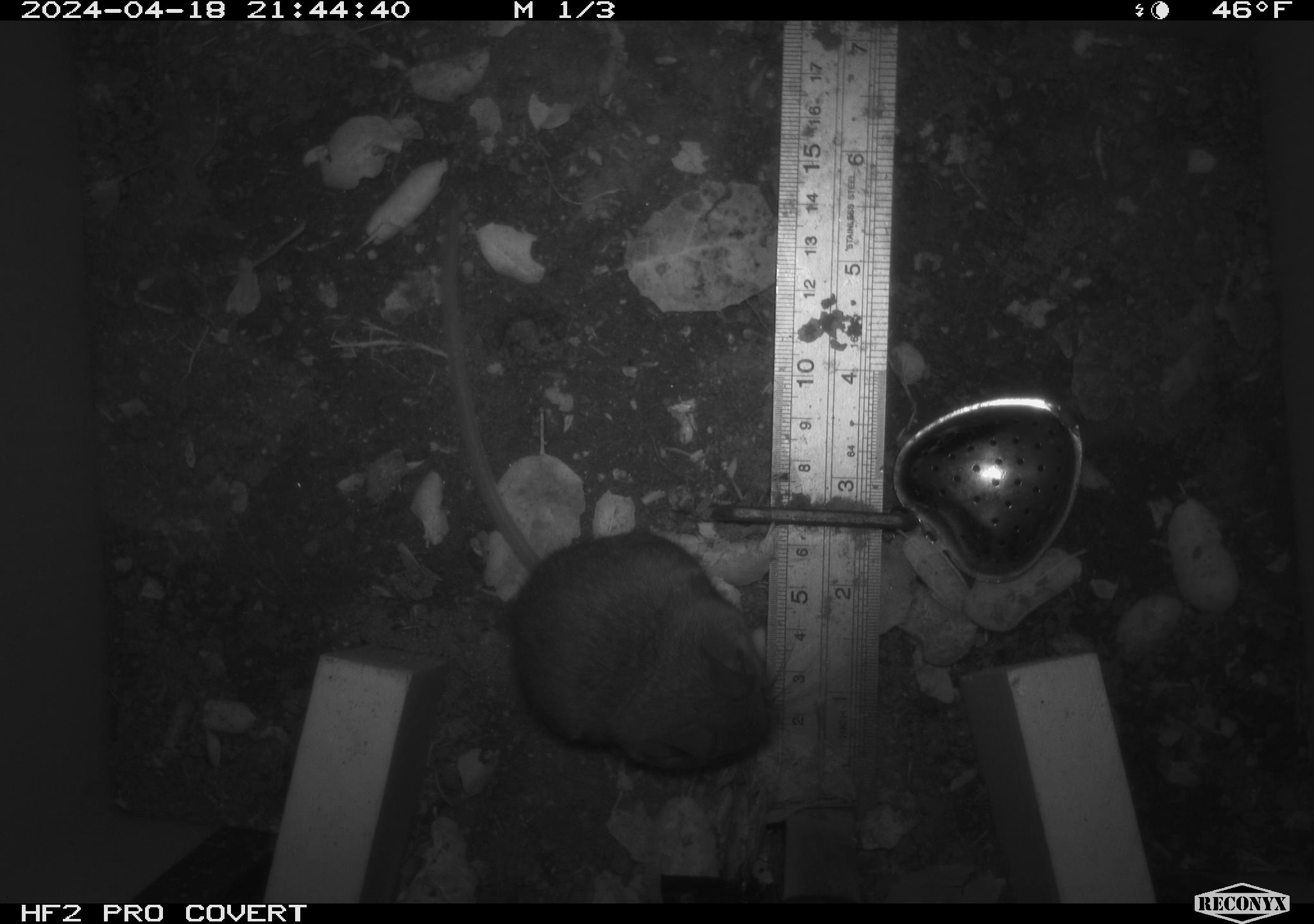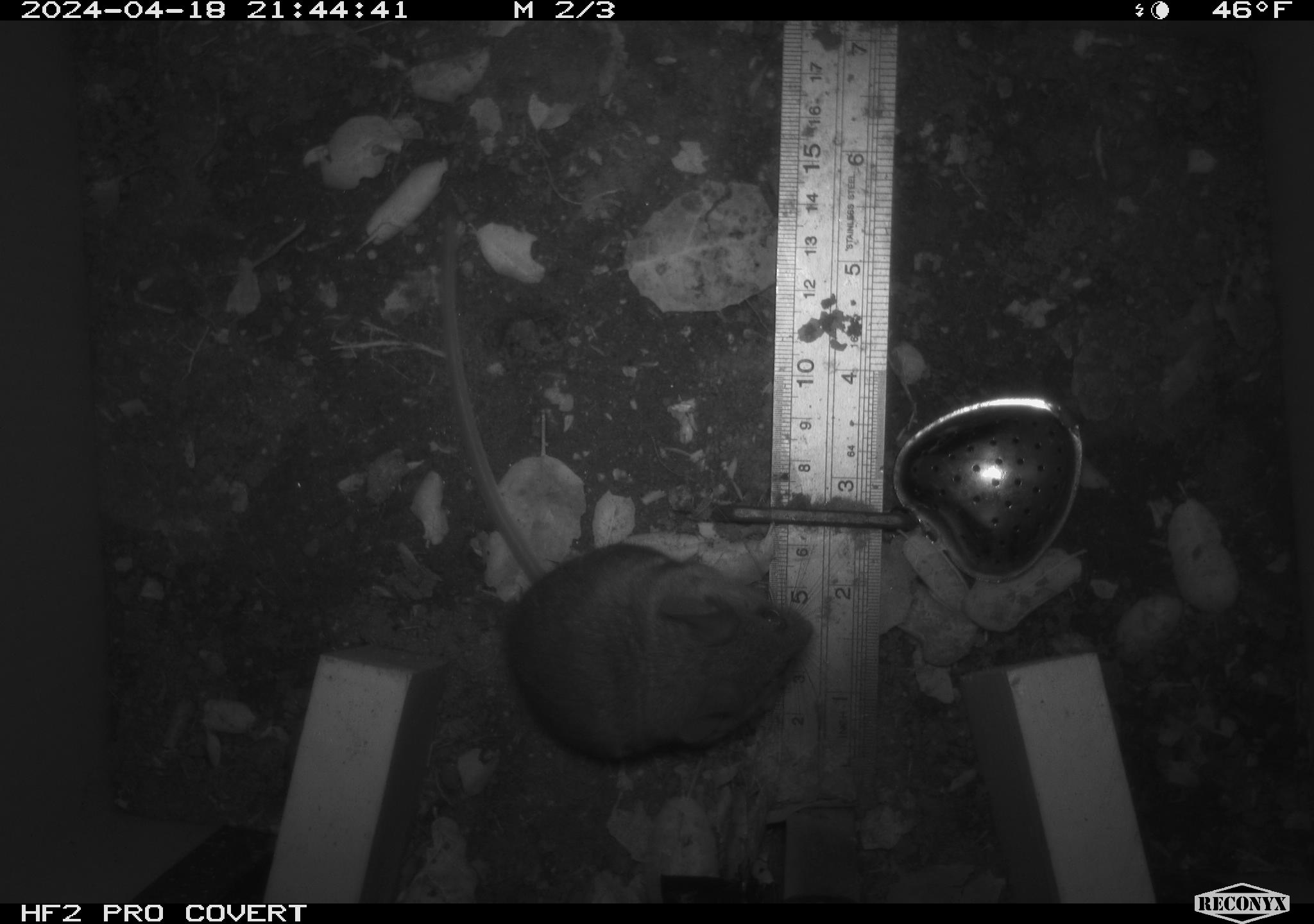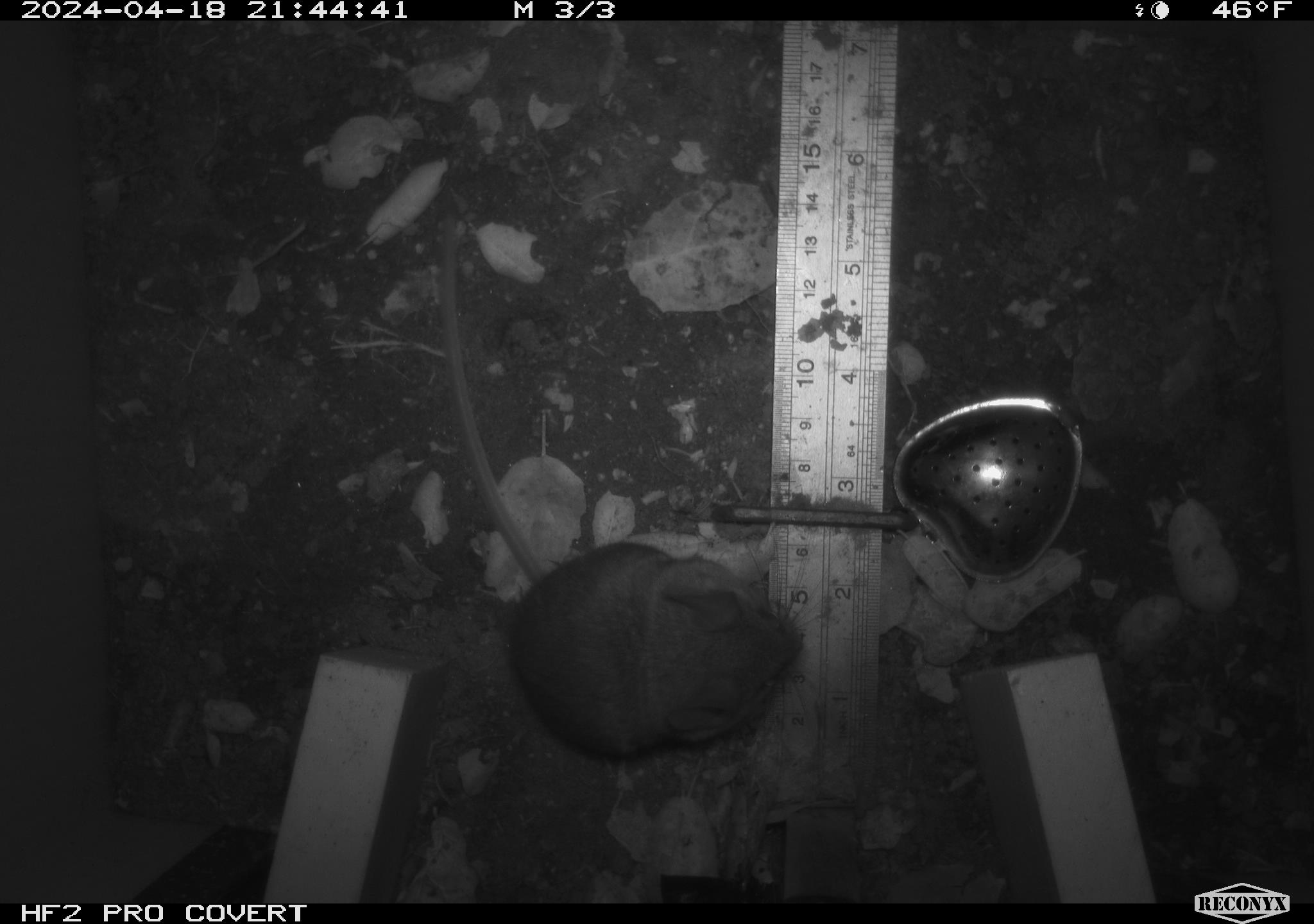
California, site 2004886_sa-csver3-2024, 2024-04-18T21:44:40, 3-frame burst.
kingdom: Animalia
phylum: Chordata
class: Mammalia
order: Rodentia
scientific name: Rodentia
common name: rodent